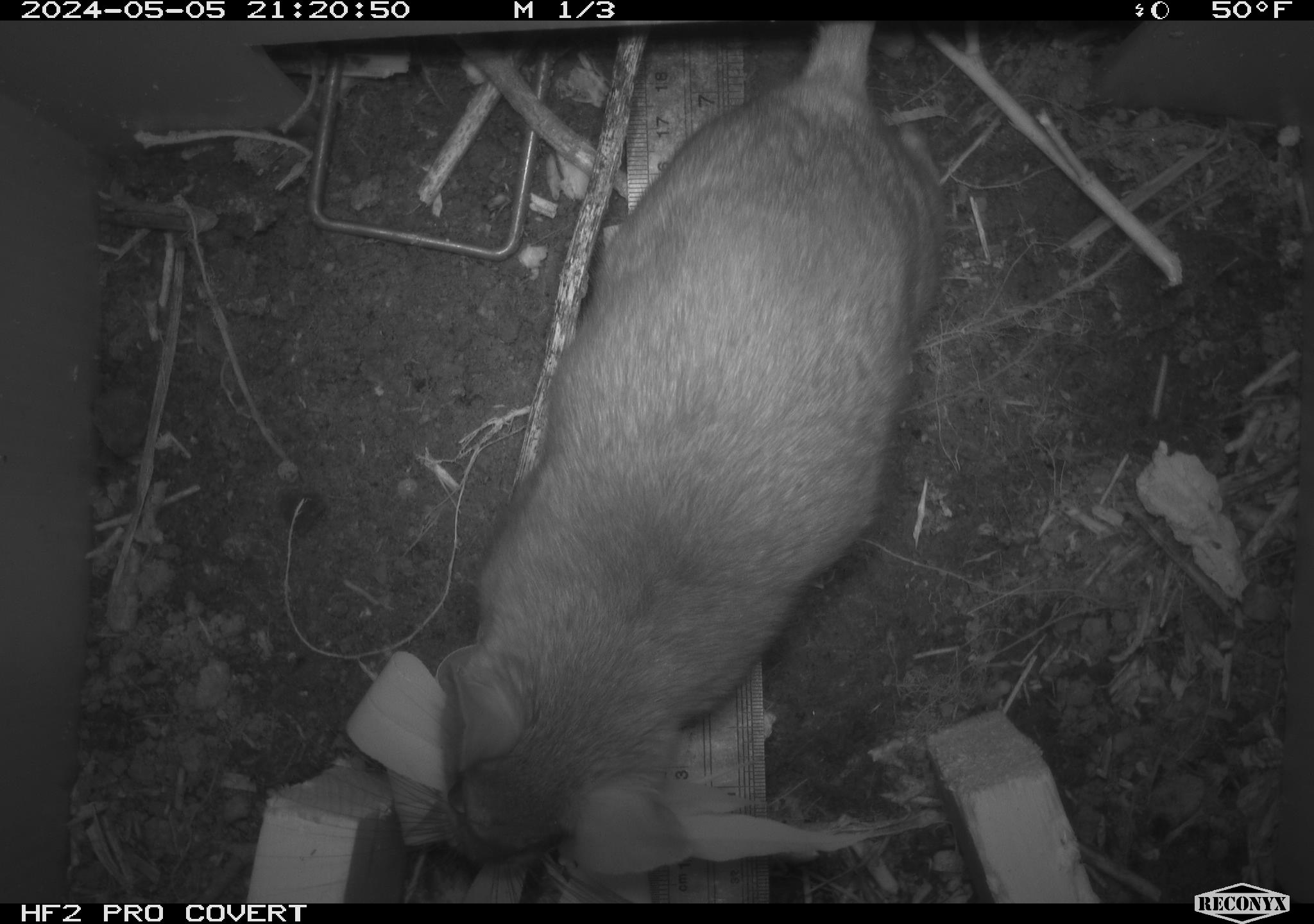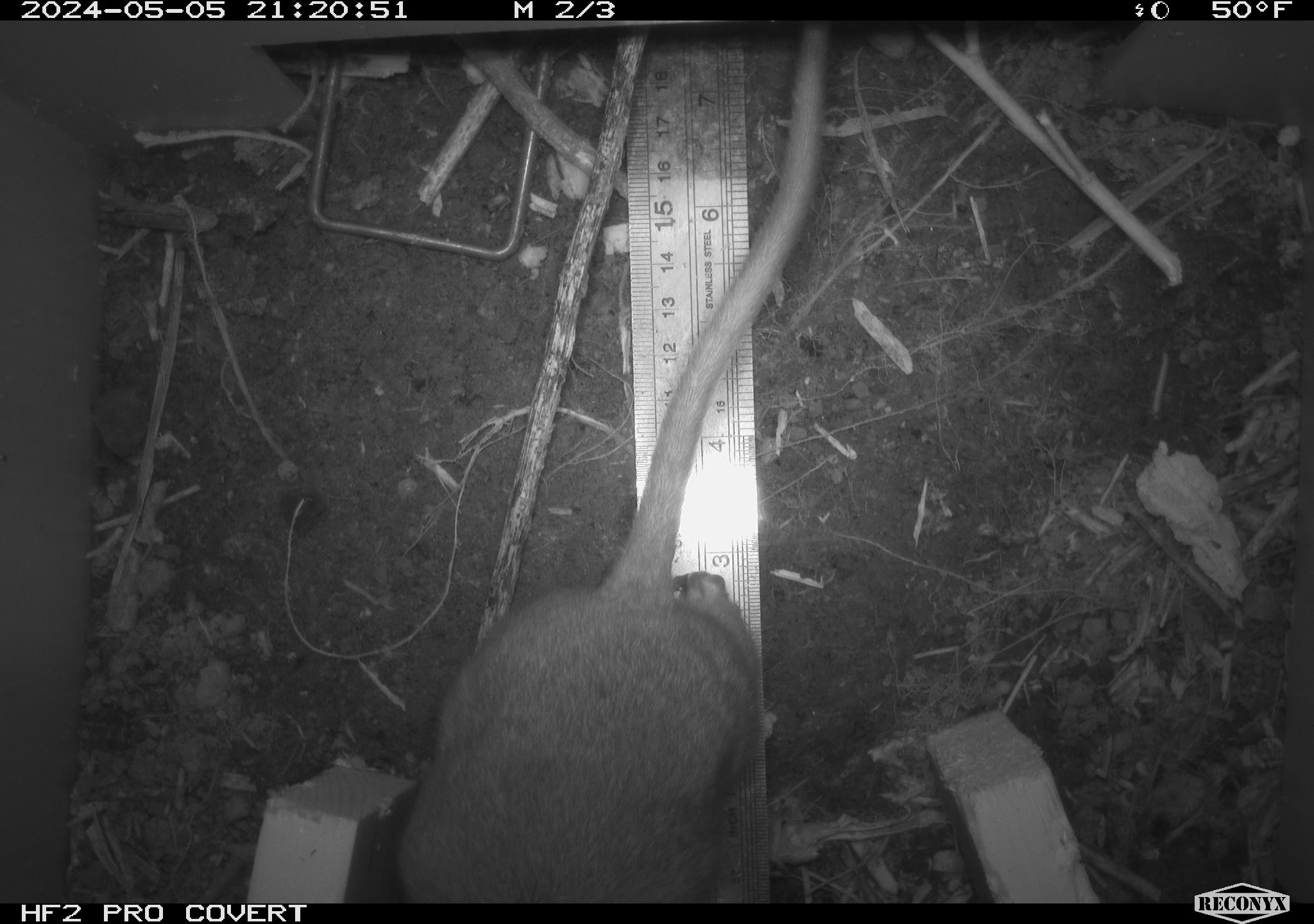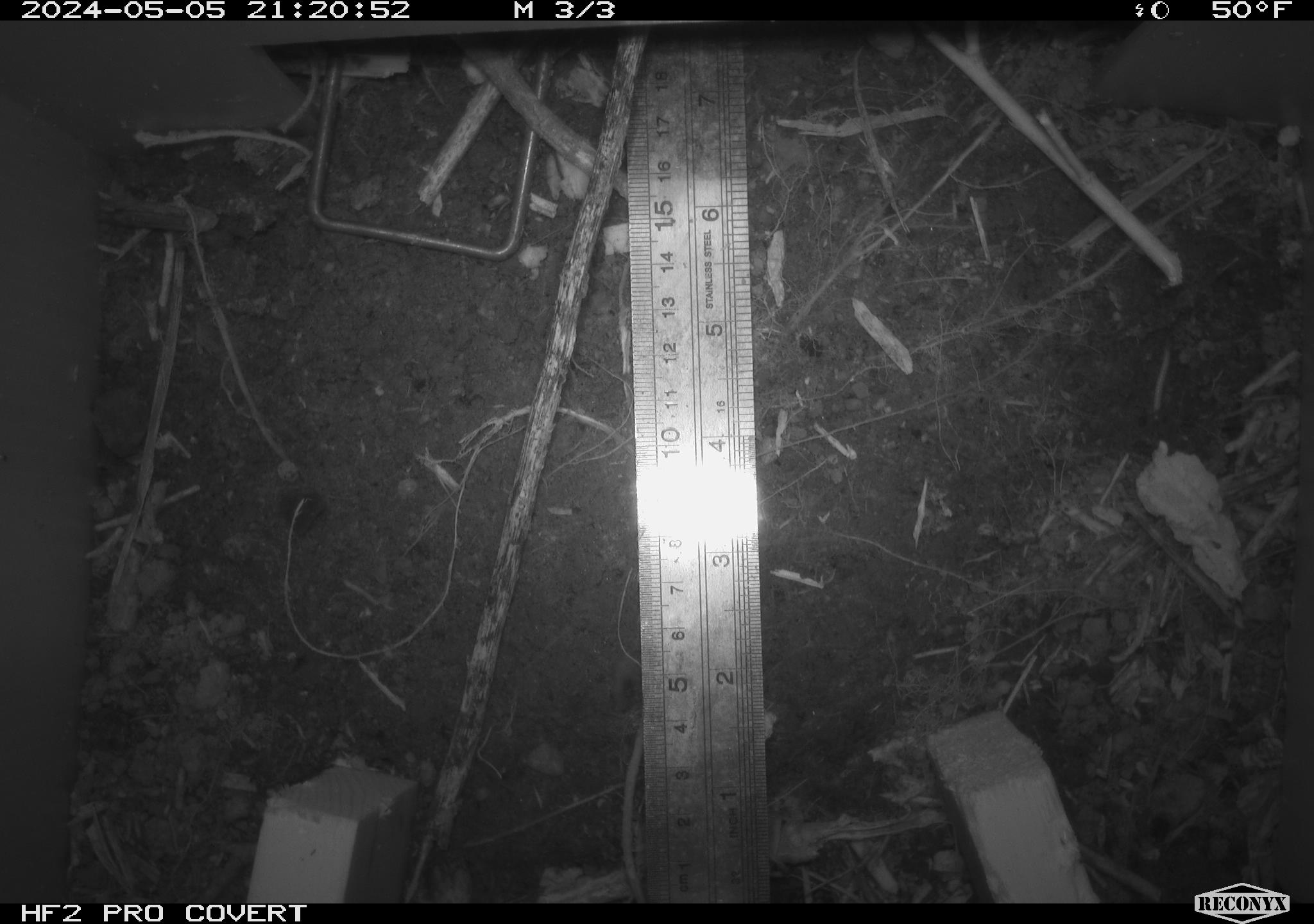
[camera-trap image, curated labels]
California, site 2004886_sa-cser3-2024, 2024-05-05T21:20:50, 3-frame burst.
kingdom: Animalia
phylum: Chordata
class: Mammalia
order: Rodentia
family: Muridae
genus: Rattus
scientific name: Rattus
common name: rat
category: rattus species